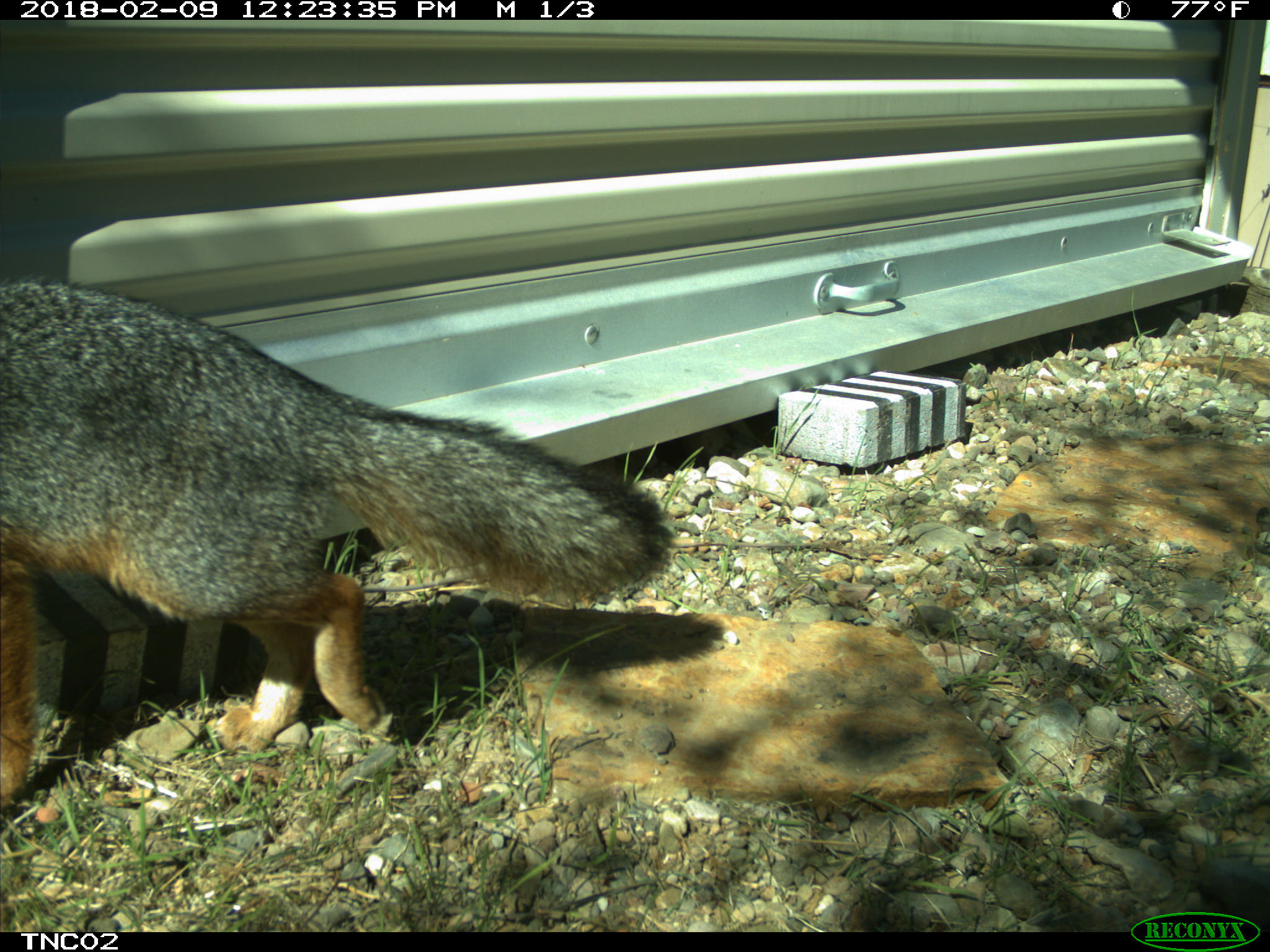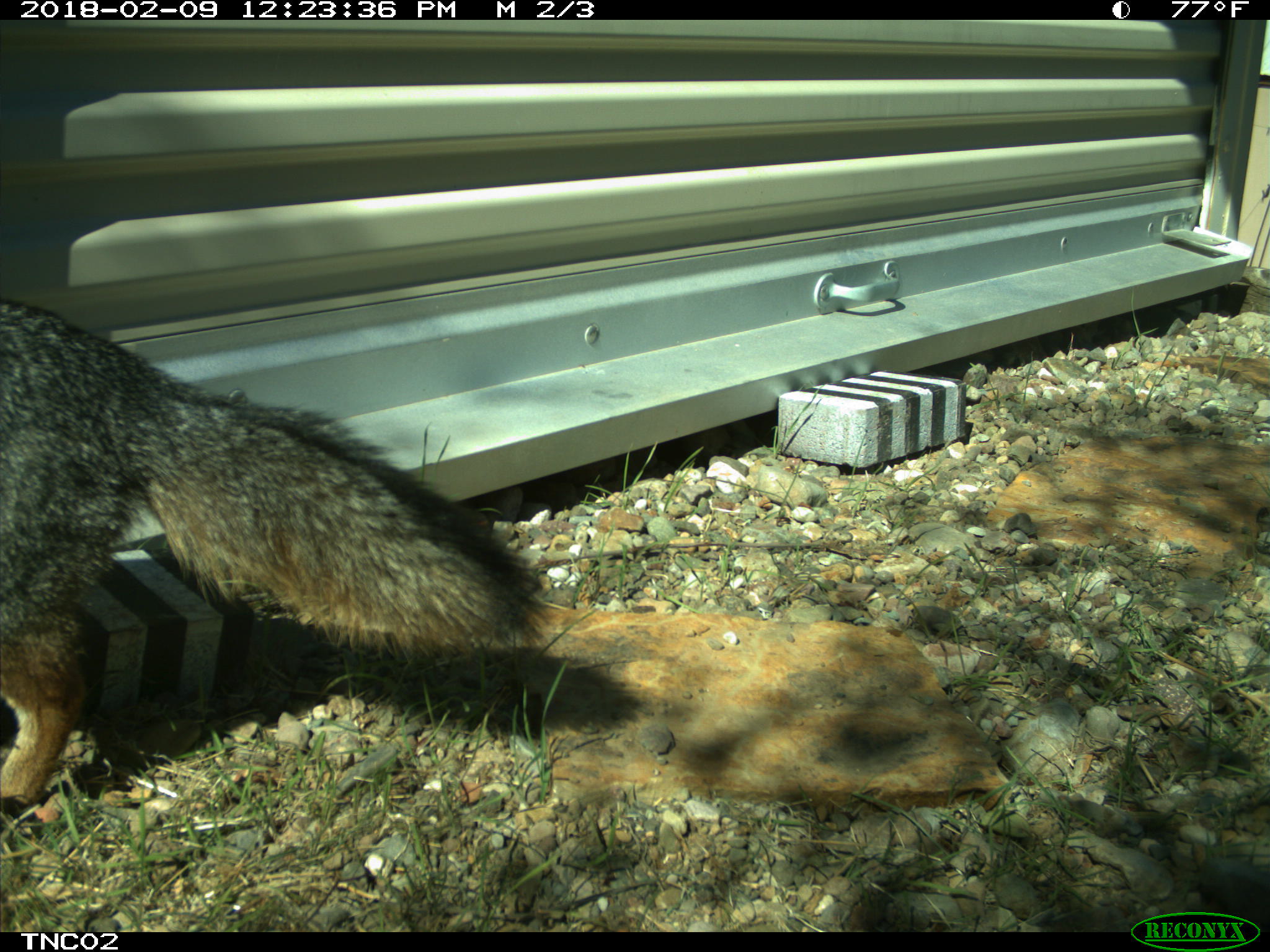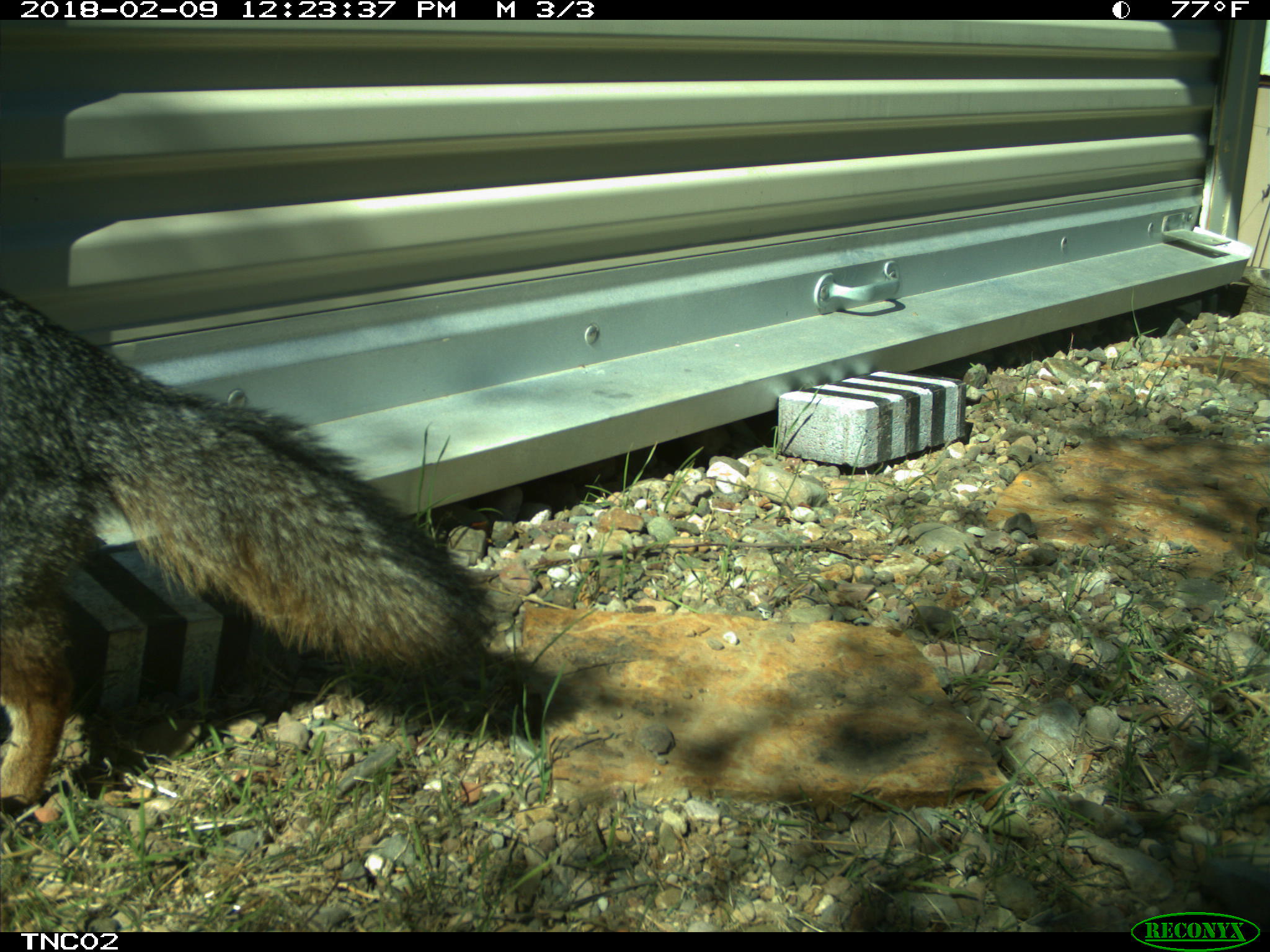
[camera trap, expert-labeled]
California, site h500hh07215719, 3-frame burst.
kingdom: Animalia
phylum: Chordata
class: Mammalia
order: Carnivora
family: Canidae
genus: Urocyon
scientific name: Urocyon littoralis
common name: island fox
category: fox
Fox (island fox) (Urocyon littoralis).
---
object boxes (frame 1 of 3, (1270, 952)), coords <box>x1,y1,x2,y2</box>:
fox: <box>0,273,679,811</box>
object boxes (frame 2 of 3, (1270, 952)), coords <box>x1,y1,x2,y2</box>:
fox: <box>0,299,547,823</box>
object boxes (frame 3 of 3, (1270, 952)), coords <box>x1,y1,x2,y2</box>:
fox: <box>0,286,500,815</box>